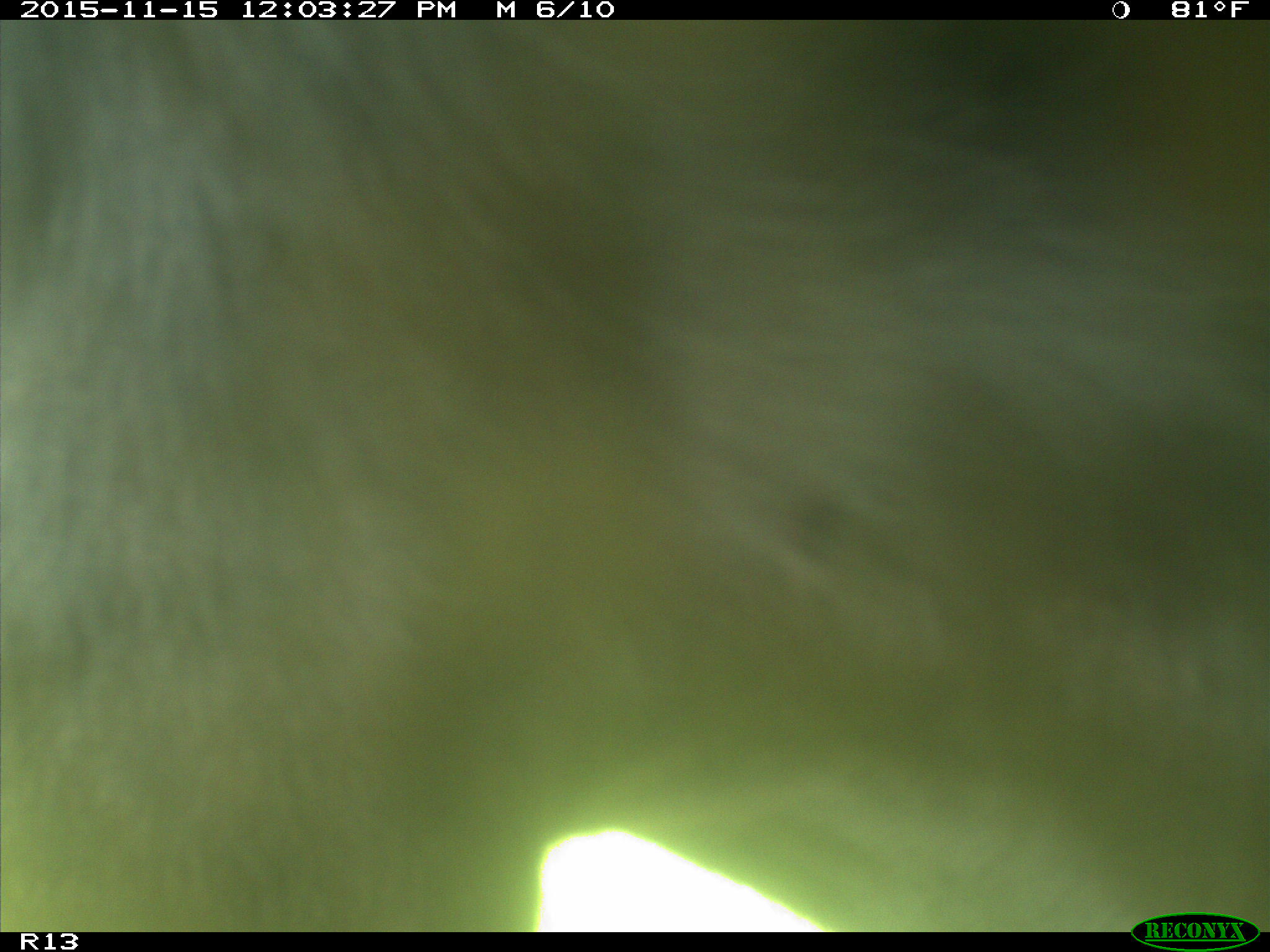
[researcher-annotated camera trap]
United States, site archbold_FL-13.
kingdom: Animalia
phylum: Chordata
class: Mammalia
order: Artiodactyla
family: Bovidae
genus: Bos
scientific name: Bos taurus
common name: domestic cow